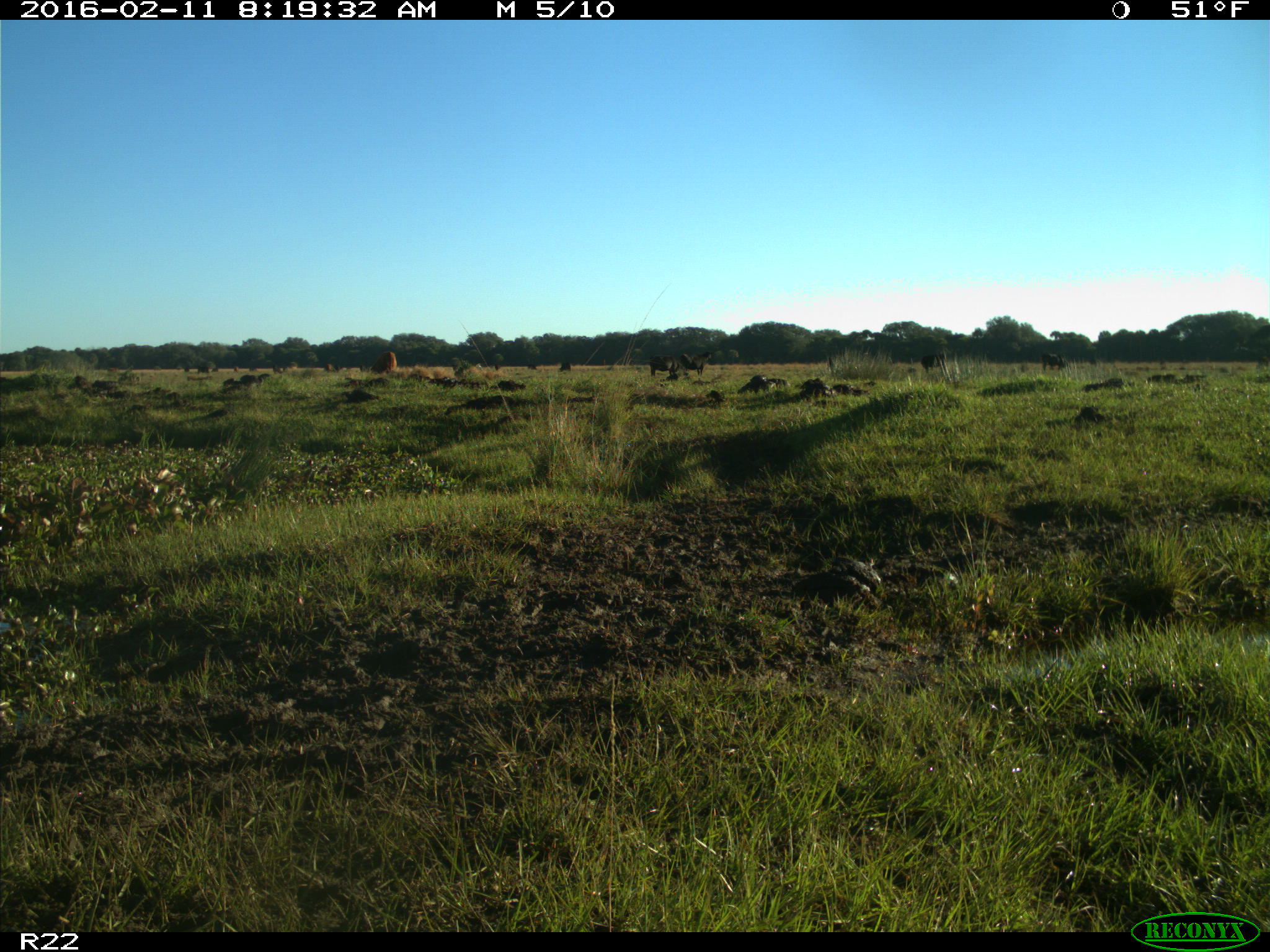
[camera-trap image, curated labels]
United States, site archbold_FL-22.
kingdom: Animalia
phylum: Chordata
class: Mammalia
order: Artiodactyla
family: Bovidae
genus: Bos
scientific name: Bos taurus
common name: domestic cow